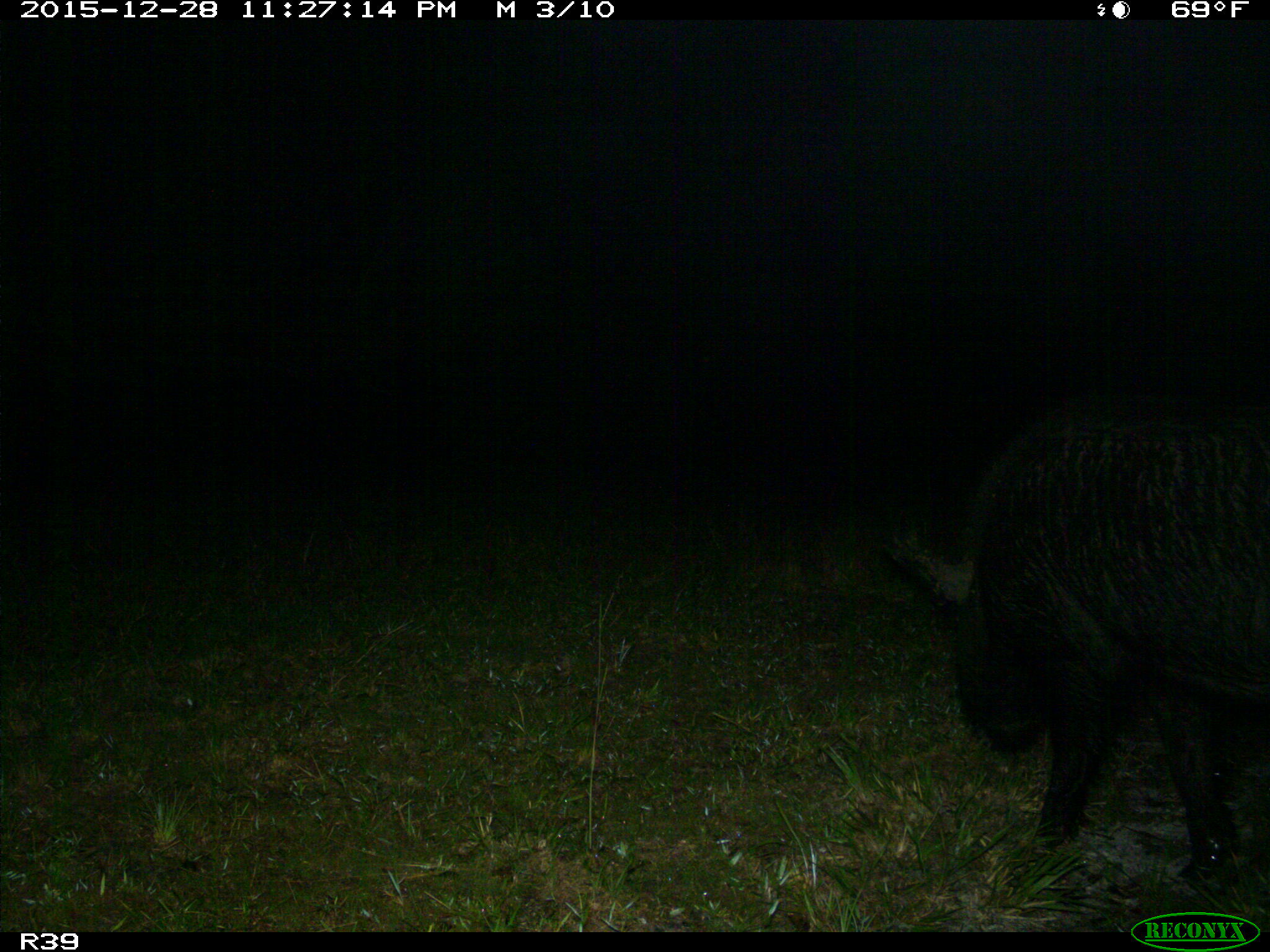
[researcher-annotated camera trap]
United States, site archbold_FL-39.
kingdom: Animalia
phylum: Chordata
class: Mammalia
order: Artiodactyla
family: Suidae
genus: Sus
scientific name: Sus scrofa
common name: wild boar